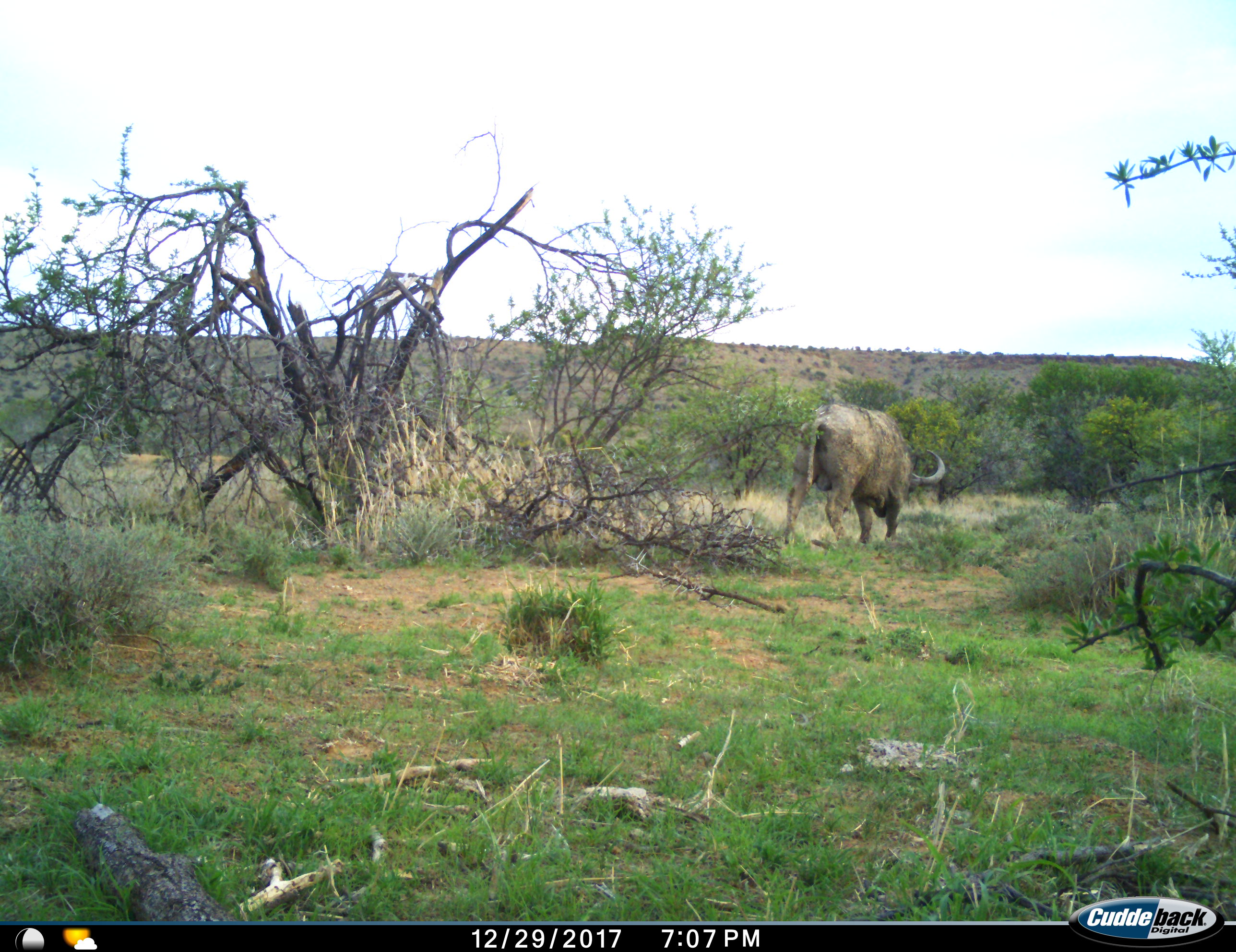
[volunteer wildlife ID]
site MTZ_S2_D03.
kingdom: Animalia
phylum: Chordata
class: Mammalia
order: Artiodactyla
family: Bovidae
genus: Syncerus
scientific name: Syncerus caffer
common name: african buffalo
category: buffalo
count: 1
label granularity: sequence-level